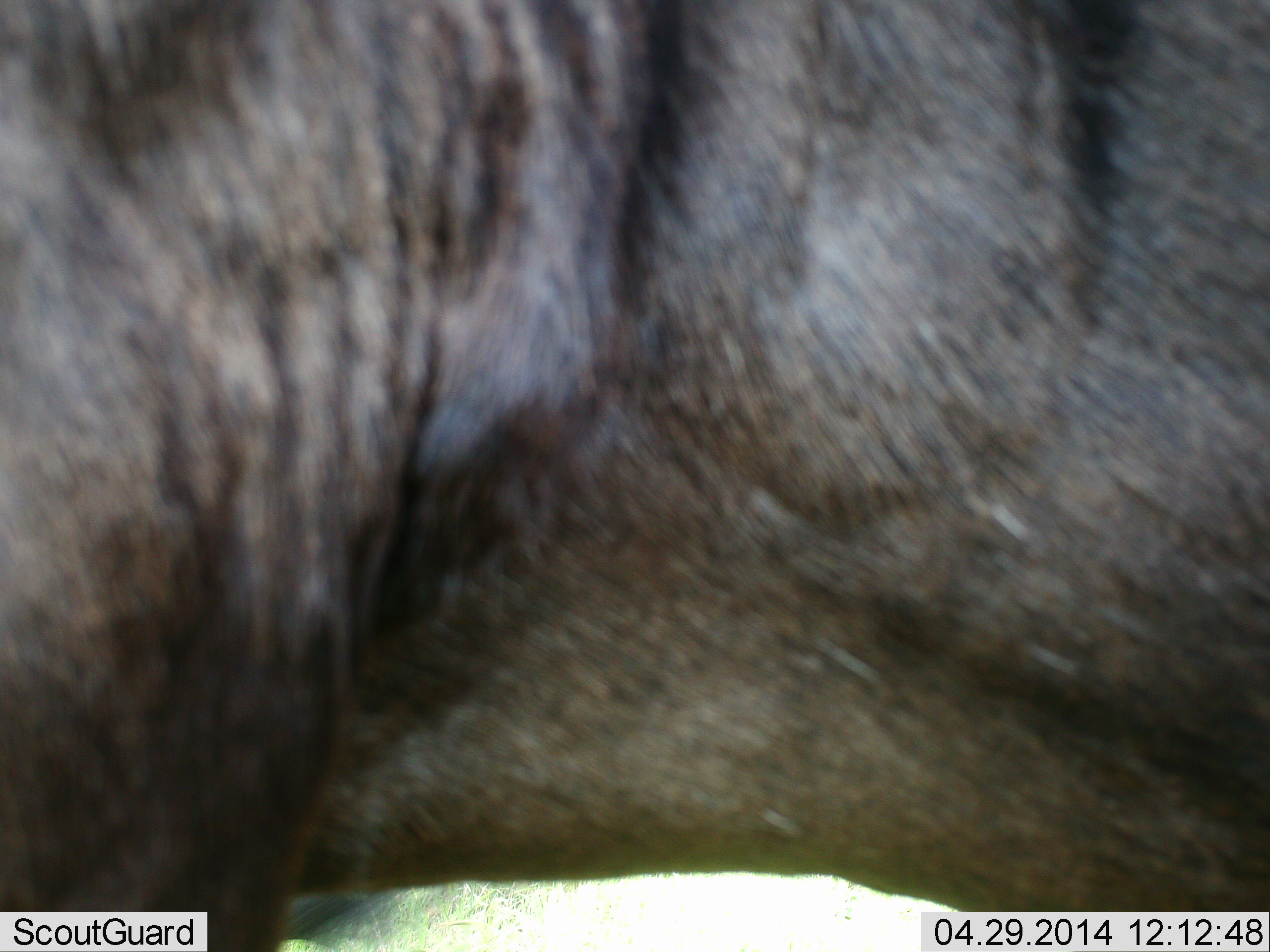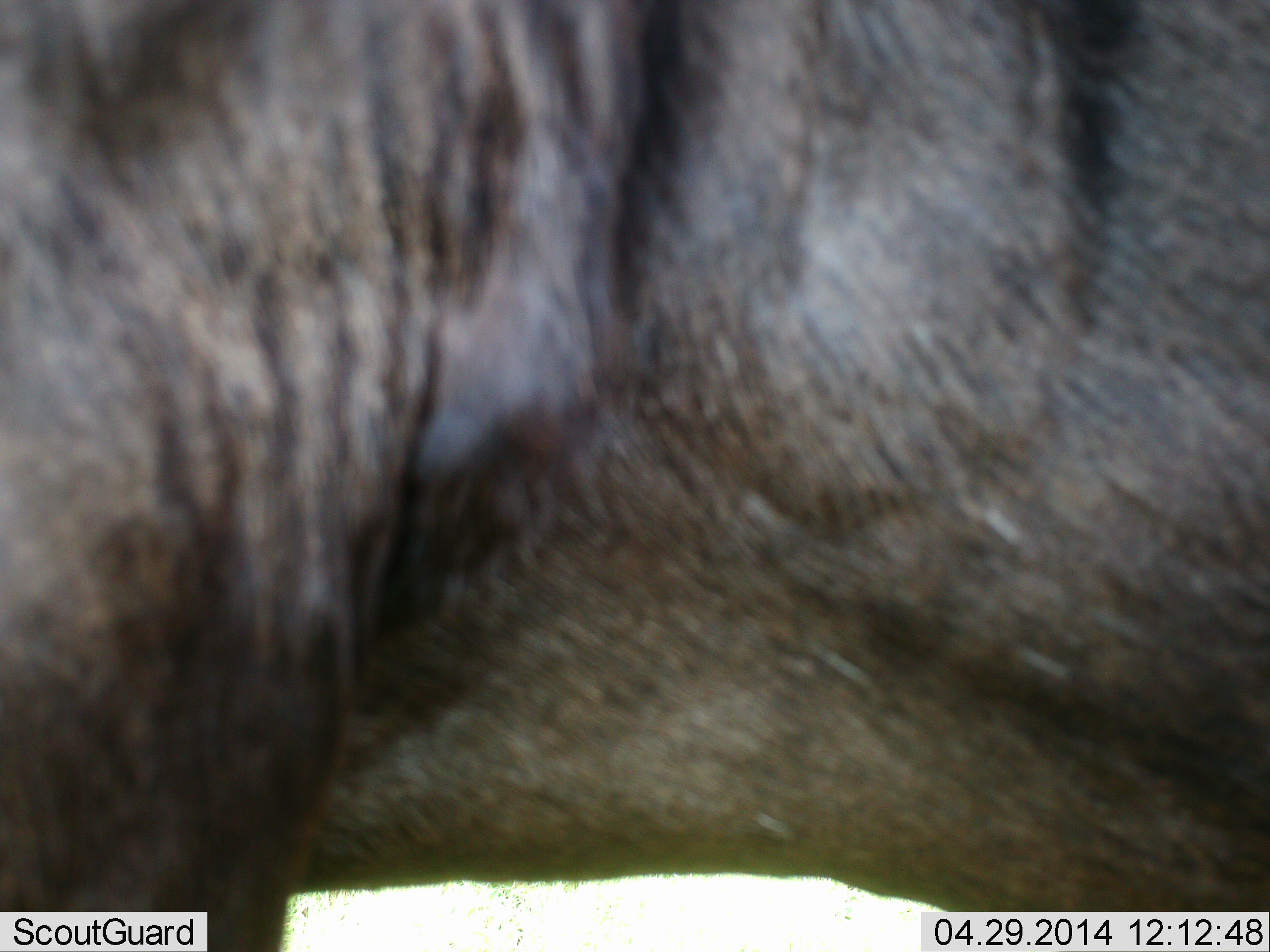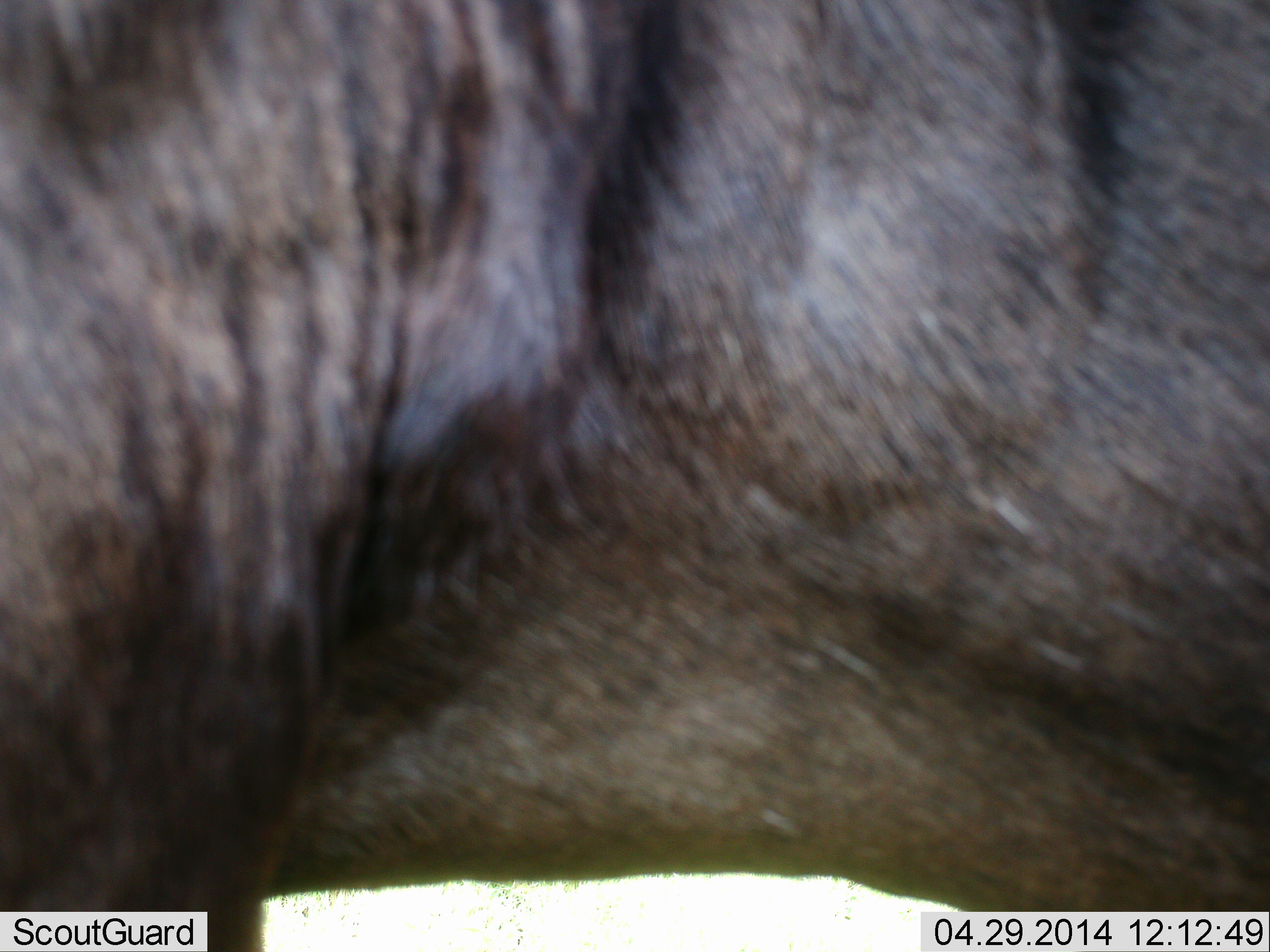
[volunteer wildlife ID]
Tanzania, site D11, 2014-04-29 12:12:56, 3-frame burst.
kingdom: Animalia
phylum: Chordata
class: Mammalia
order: Artiodactyla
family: Bovidae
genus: Connochaetes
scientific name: Connochaetes taurinus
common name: blue wildebeest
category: wildebeest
Wildebeest (blue wildebeest) (Connochaetes taurinus), count 1. Behavior (volunteer vote fractions): standing 100%, resting 0%, moving 0%, interacting 0%. Young present (vote fraction): 0%. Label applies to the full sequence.